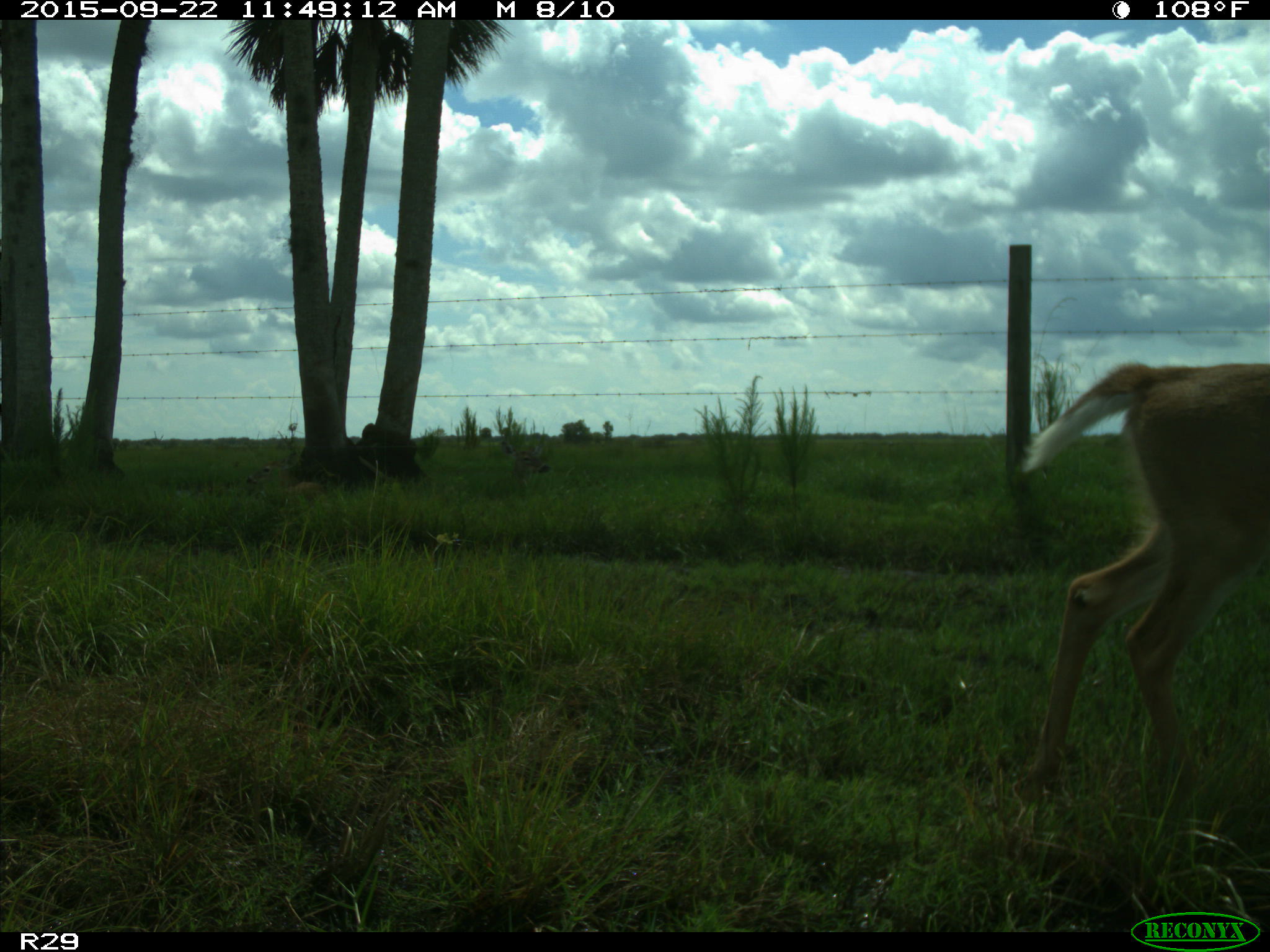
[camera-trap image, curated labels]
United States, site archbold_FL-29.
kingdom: Animalia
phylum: Chordata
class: Mammalia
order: Artiodactyla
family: Cervidae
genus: Odocoileus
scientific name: Odocoileus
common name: deer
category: unidentified deer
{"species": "unidentified deer (deer) (Odocoileus)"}